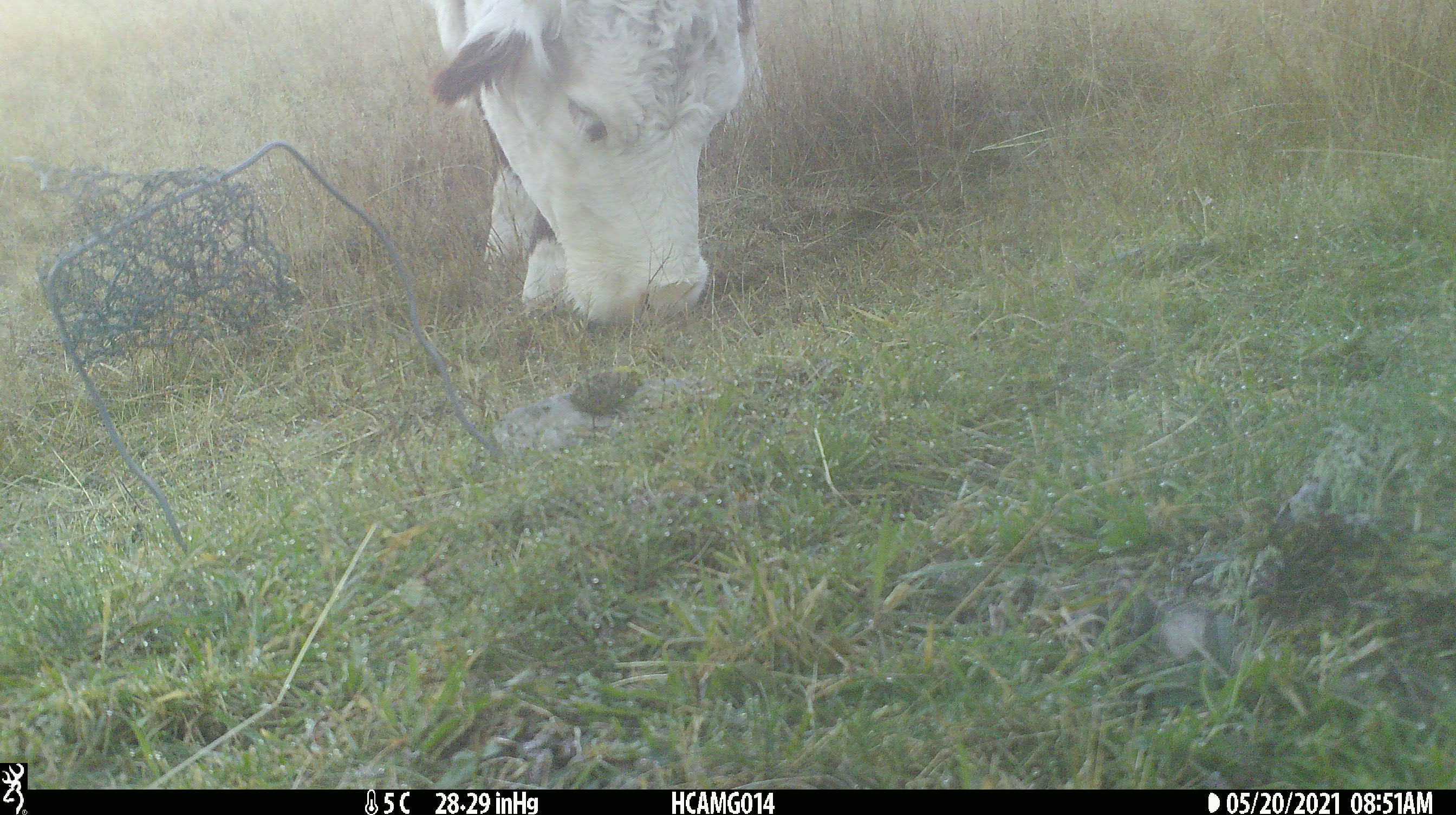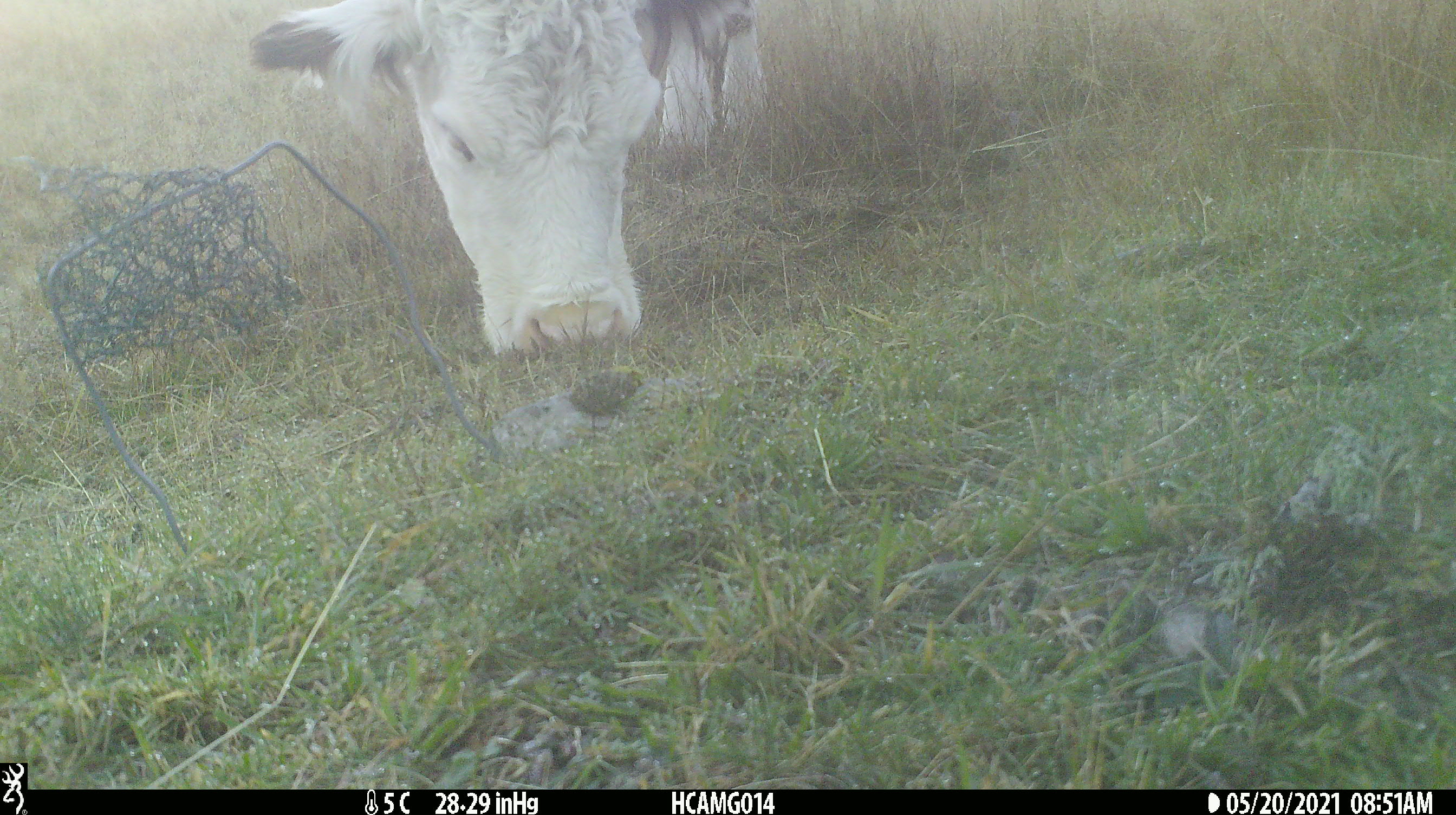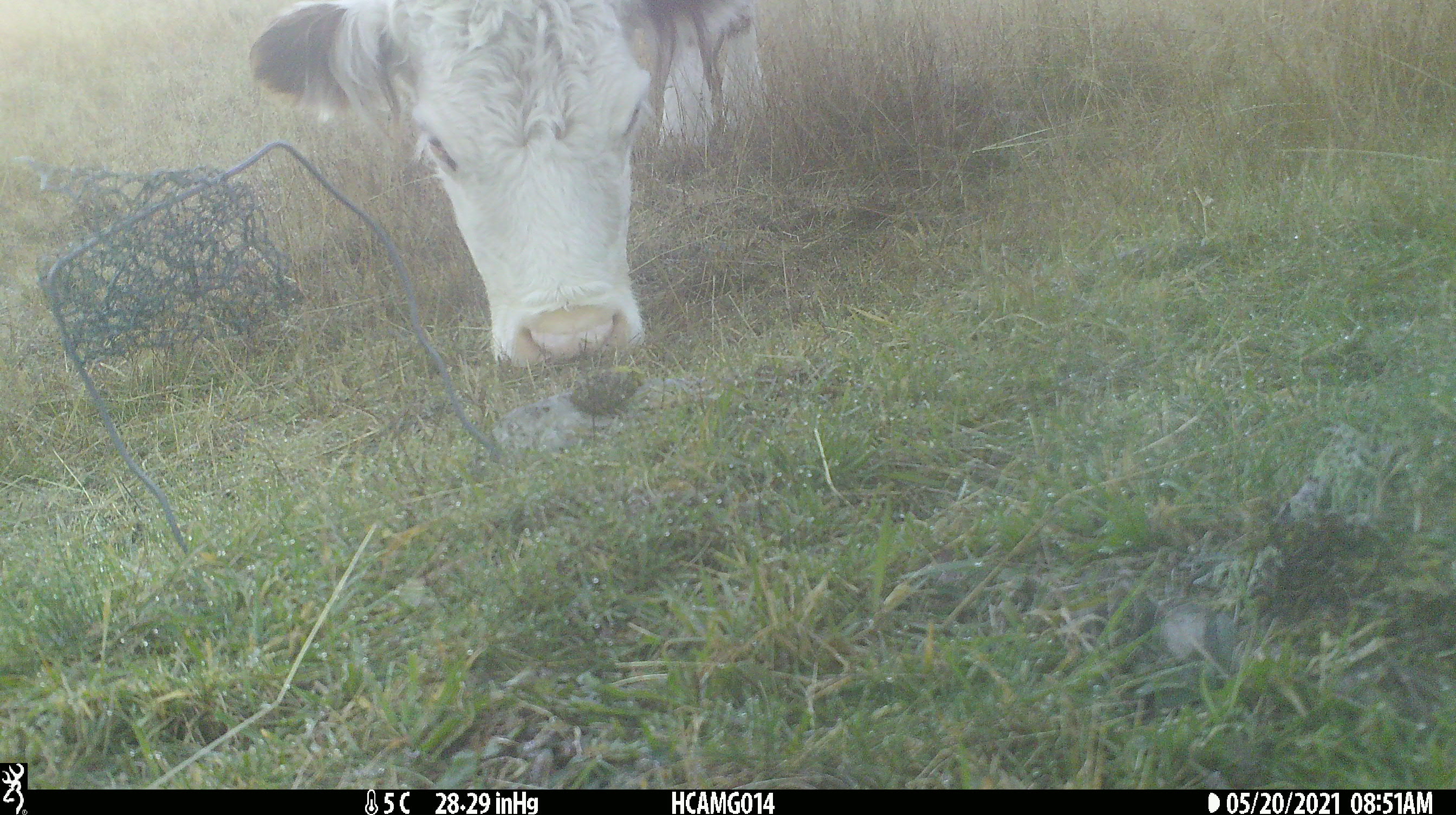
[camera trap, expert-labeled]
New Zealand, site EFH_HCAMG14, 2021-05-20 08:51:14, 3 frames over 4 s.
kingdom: Animalia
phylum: Chordata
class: Mammalia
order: Artiodactyla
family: Bovidae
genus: Bos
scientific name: Bos taurus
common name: domestic cow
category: cow